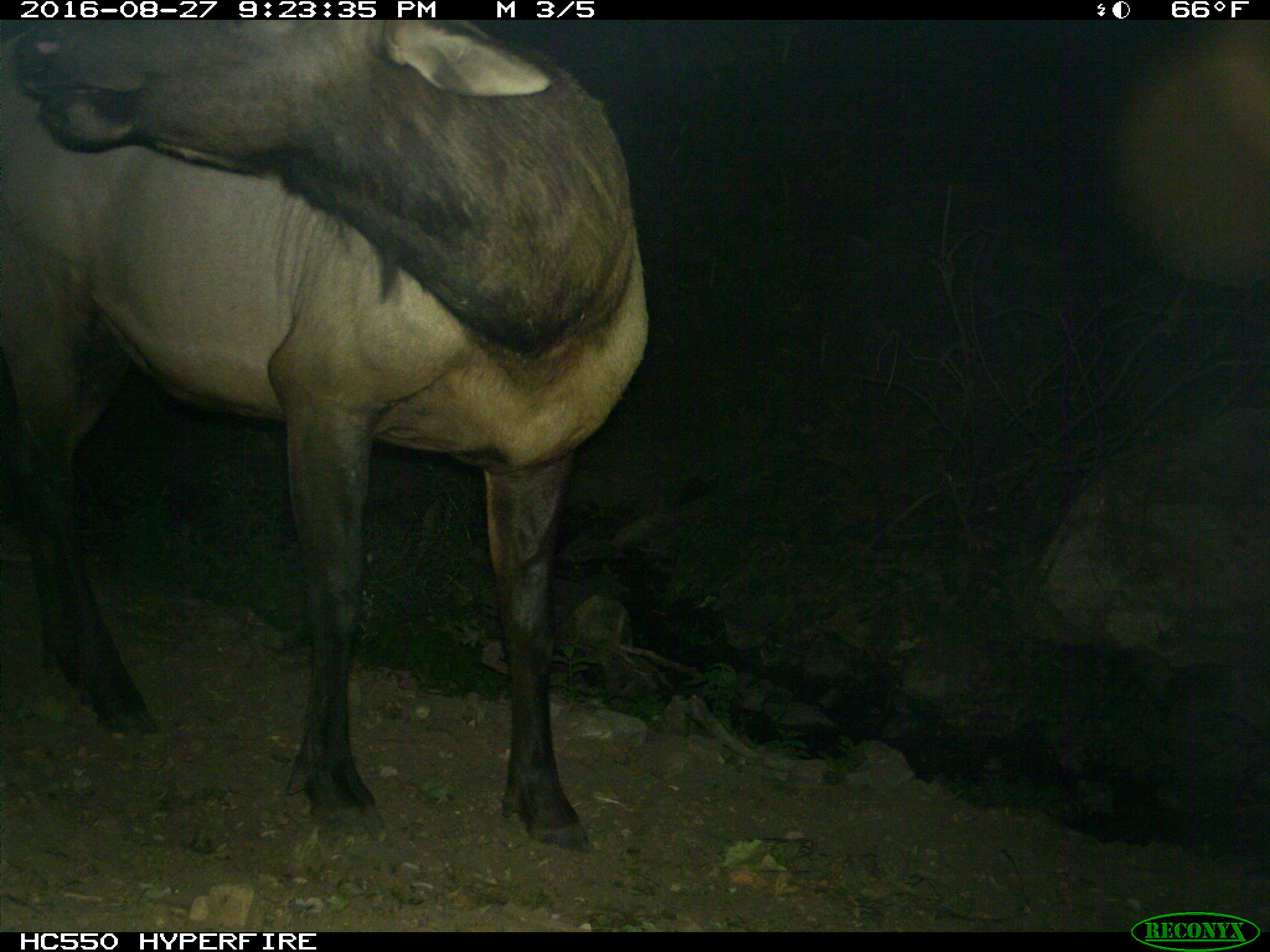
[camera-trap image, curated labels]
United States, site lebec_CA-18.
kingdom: Animalia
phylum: Chordata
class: Mammalia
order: Artiodactyla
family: Cervidae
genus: Cervus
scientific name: Cervus canadensis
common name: elk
Cervus canadensis (elk).